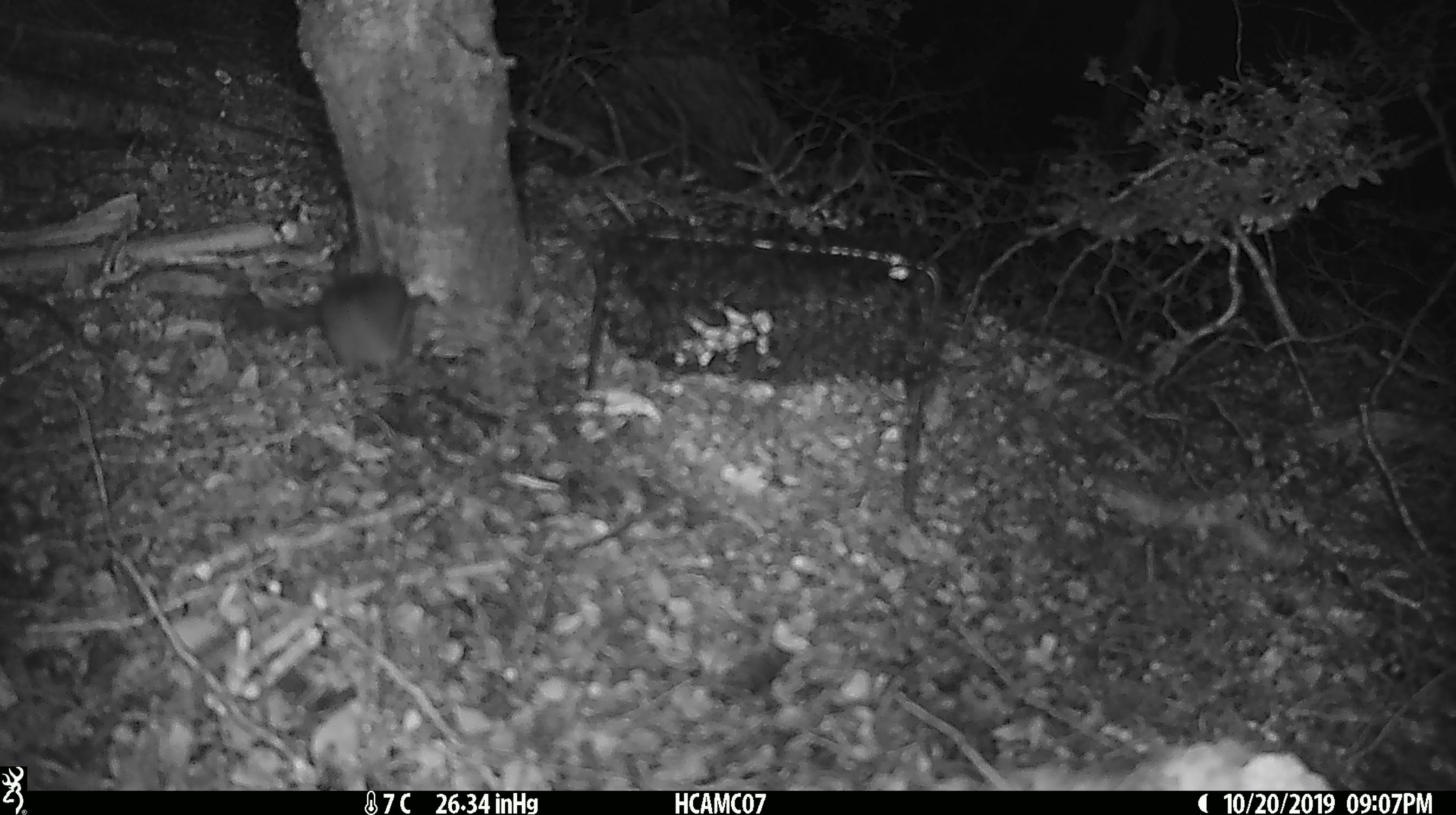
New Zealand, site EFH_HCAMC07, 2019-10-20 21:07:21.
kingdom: Animalia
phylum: Chordata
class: Mammalia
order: Rodentia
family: Muridae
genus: Mus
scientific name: Mus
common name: mouse